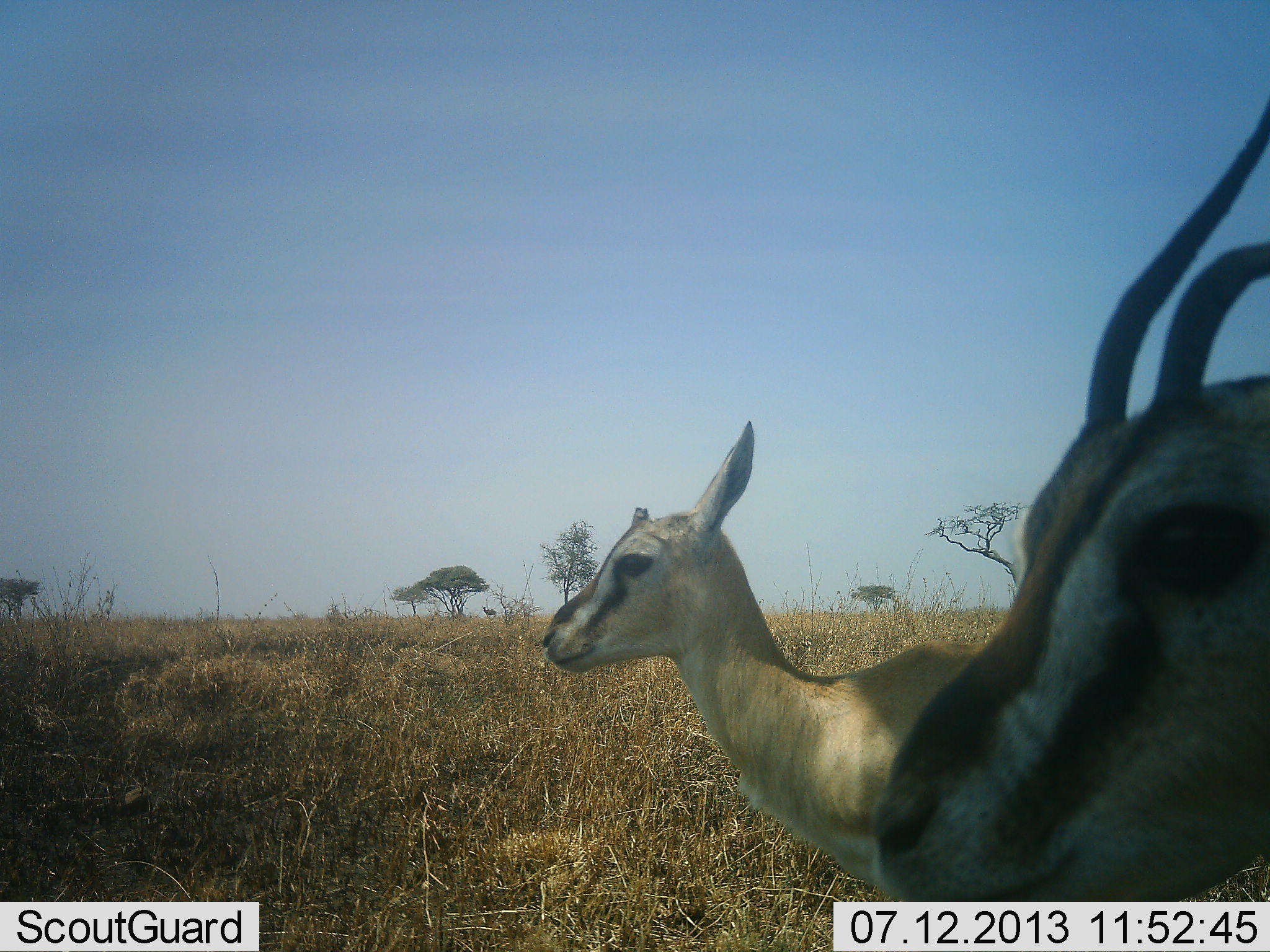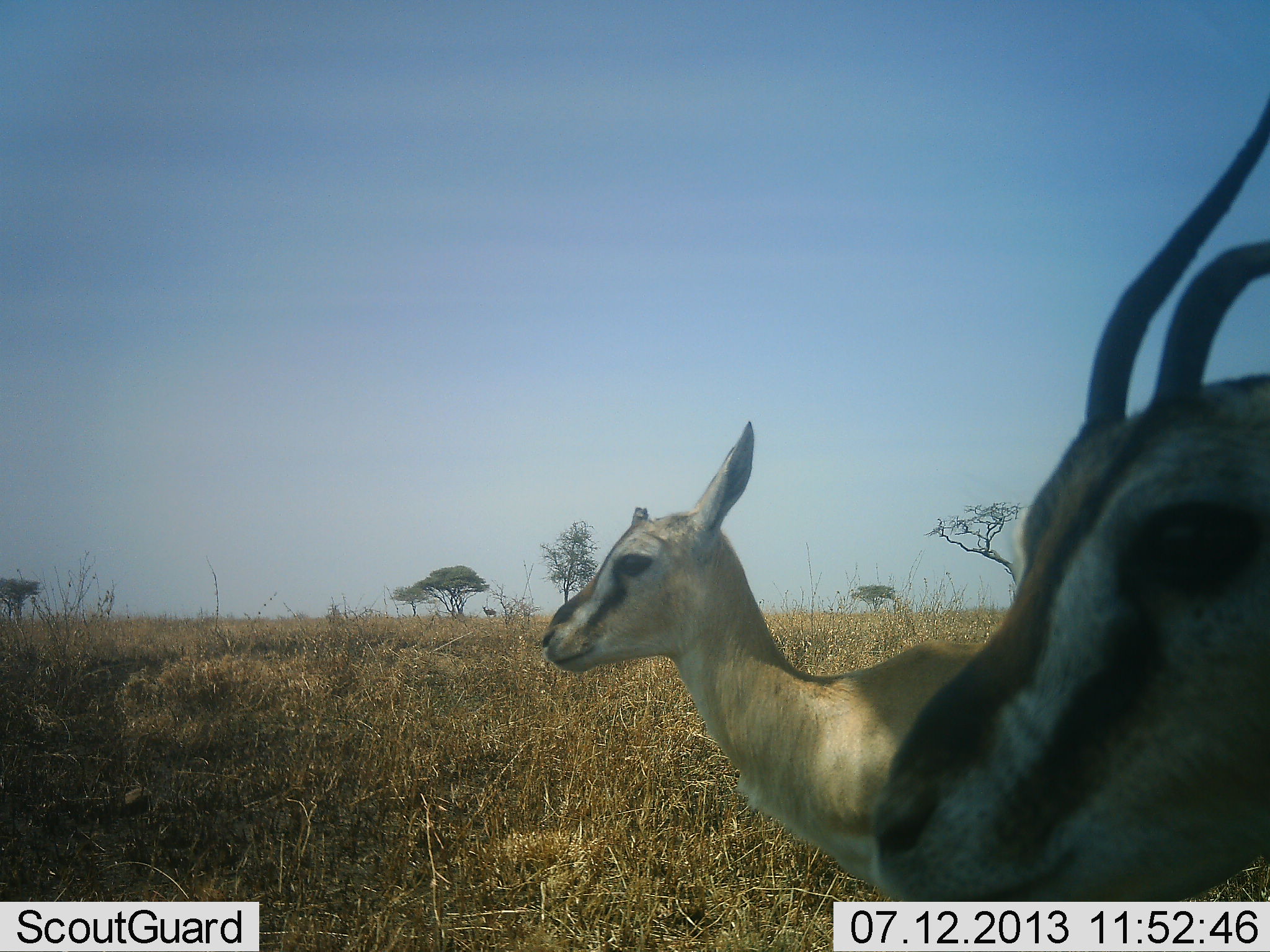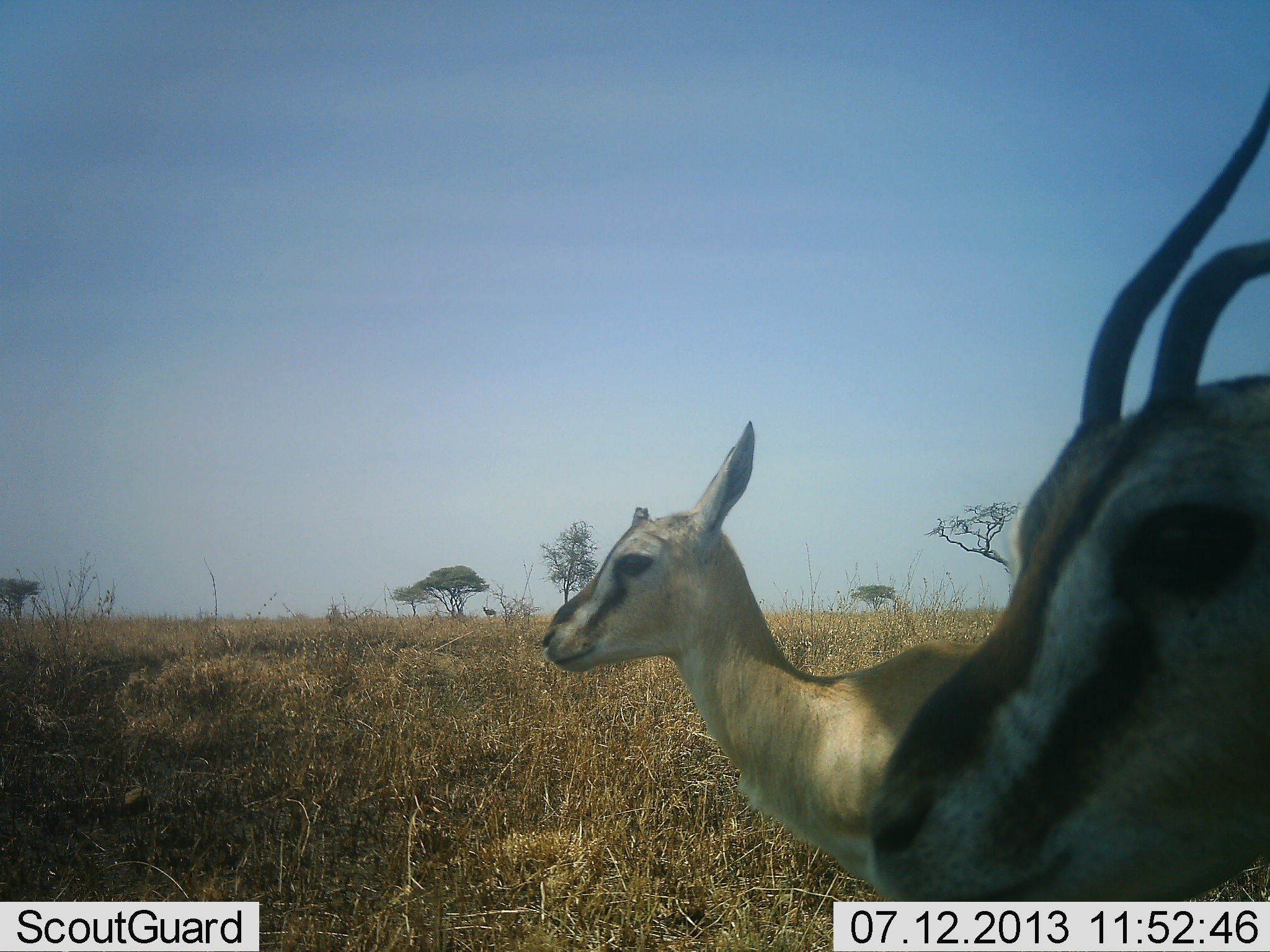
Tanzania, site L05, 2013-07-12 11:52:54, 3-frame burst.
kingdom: Animalia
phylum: Chordata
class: Mammalia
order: Artiodactyla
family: Bovidae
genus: Eudorcas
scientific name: Eudorcas thomsonii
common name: thomson's gazelle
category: gazellethomsons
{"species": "gazellethomsons (thomson's gazelle) (Eudorcas thomsonii)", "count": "2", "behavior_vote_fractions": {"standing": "100%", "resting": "0%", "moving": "0%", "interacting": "0%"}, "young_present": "20%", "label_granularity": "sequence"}